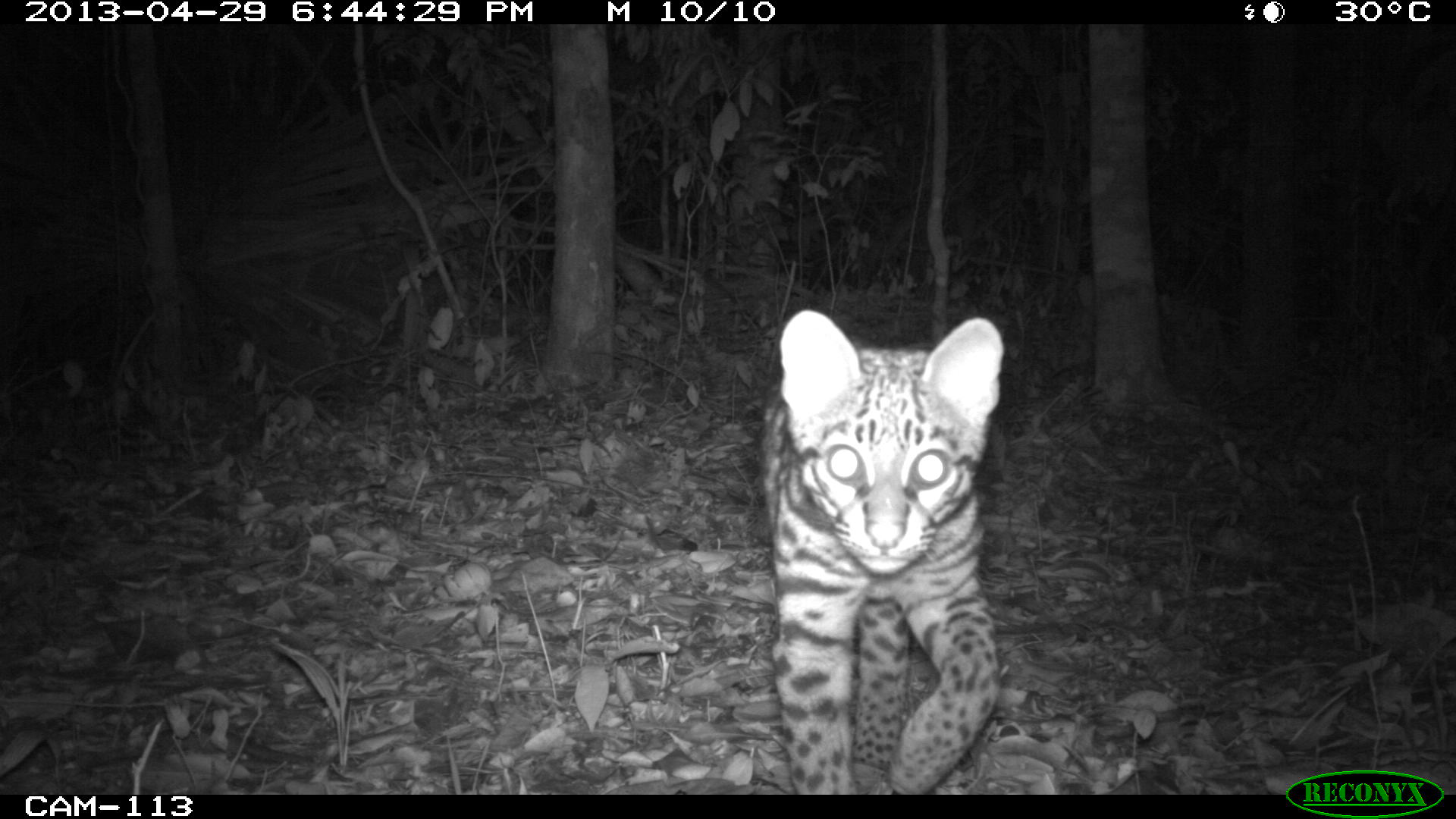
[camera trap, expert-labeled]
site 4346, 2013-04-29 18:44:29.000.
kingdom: Animalia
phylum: Chordata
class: Mammalia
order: Carnivora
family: Felidae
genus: Leopardus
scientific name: Leopardus wiedii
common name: margay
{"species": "Leopardus wiedii (margay)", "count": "1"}